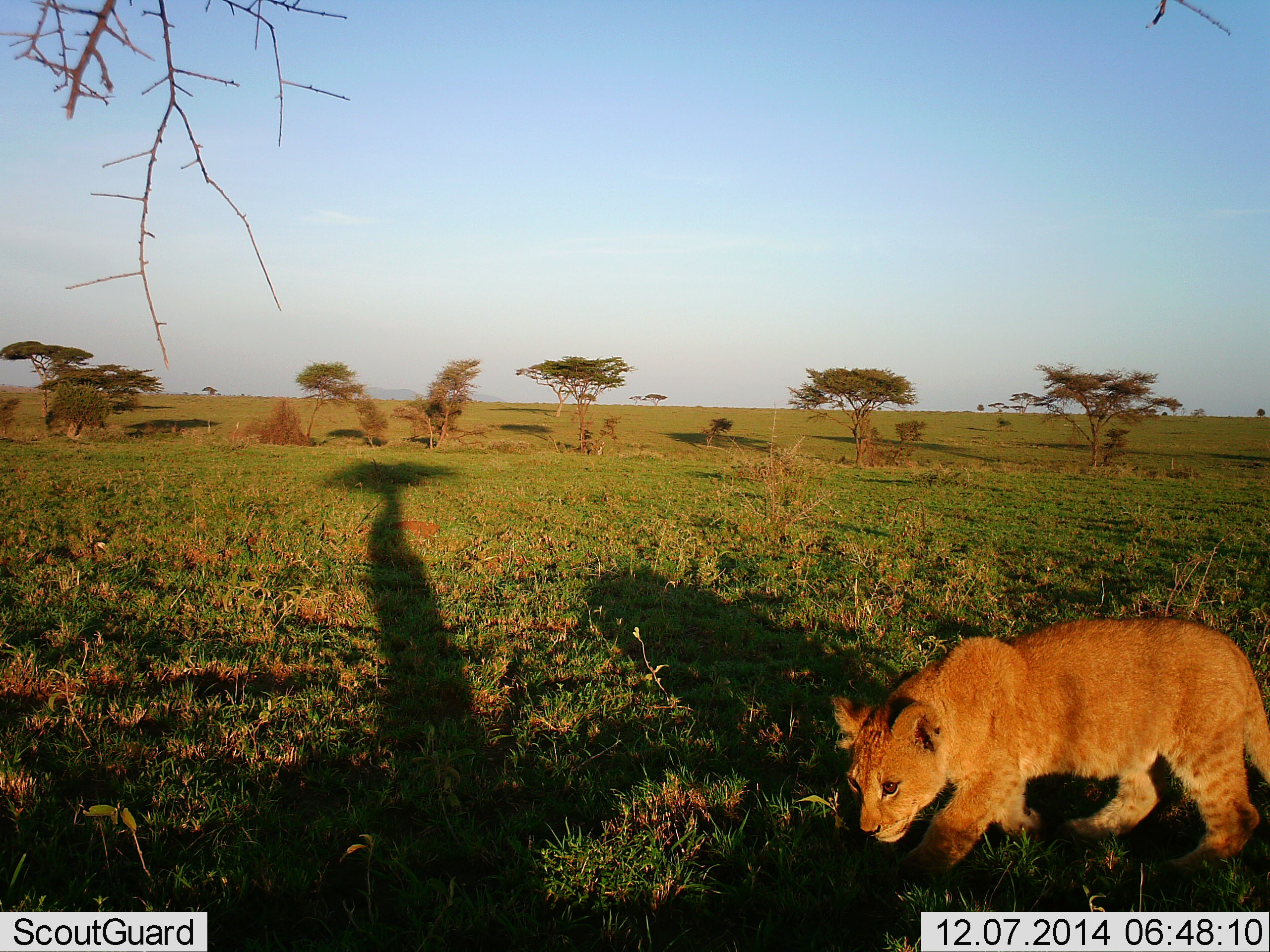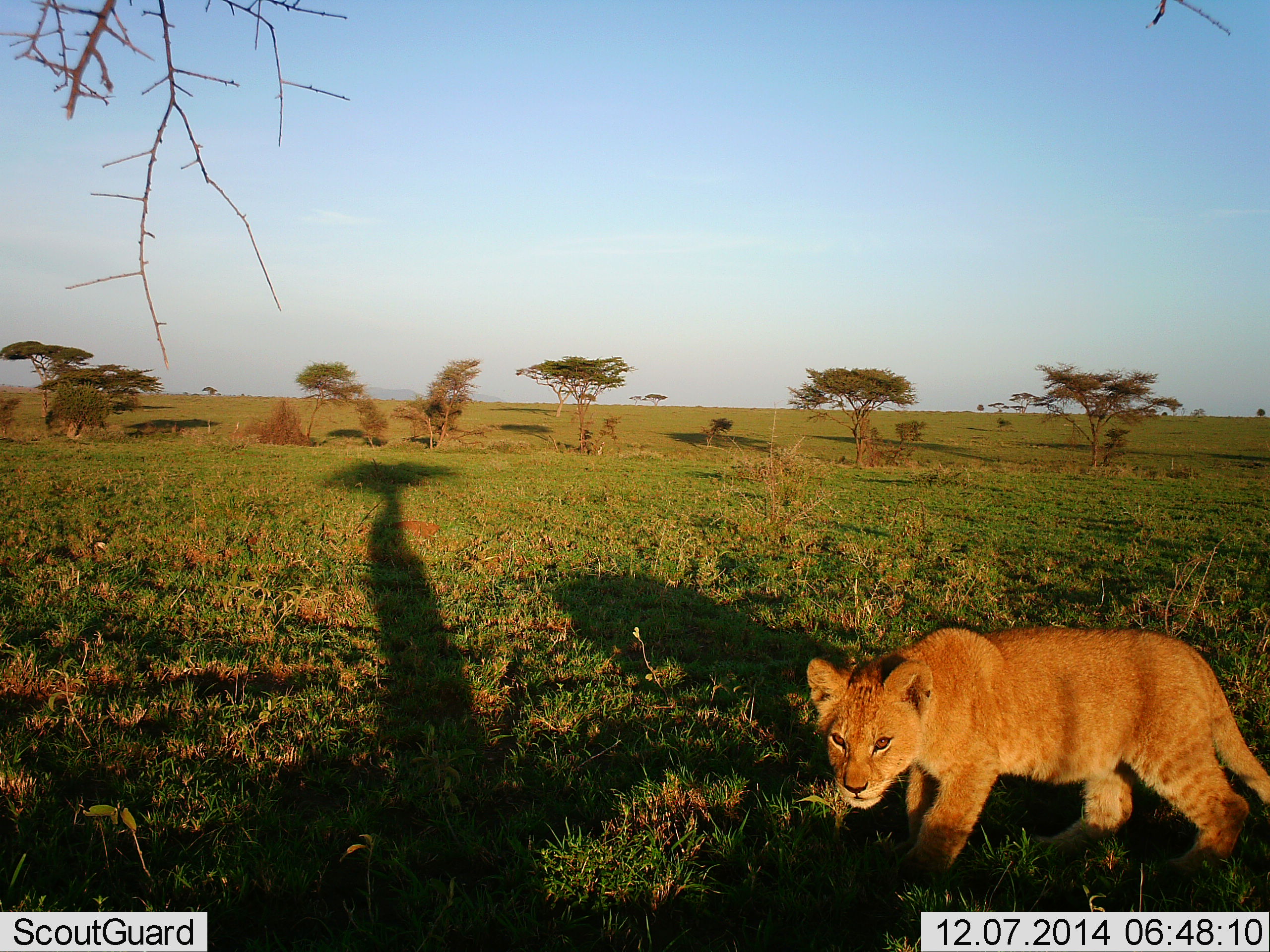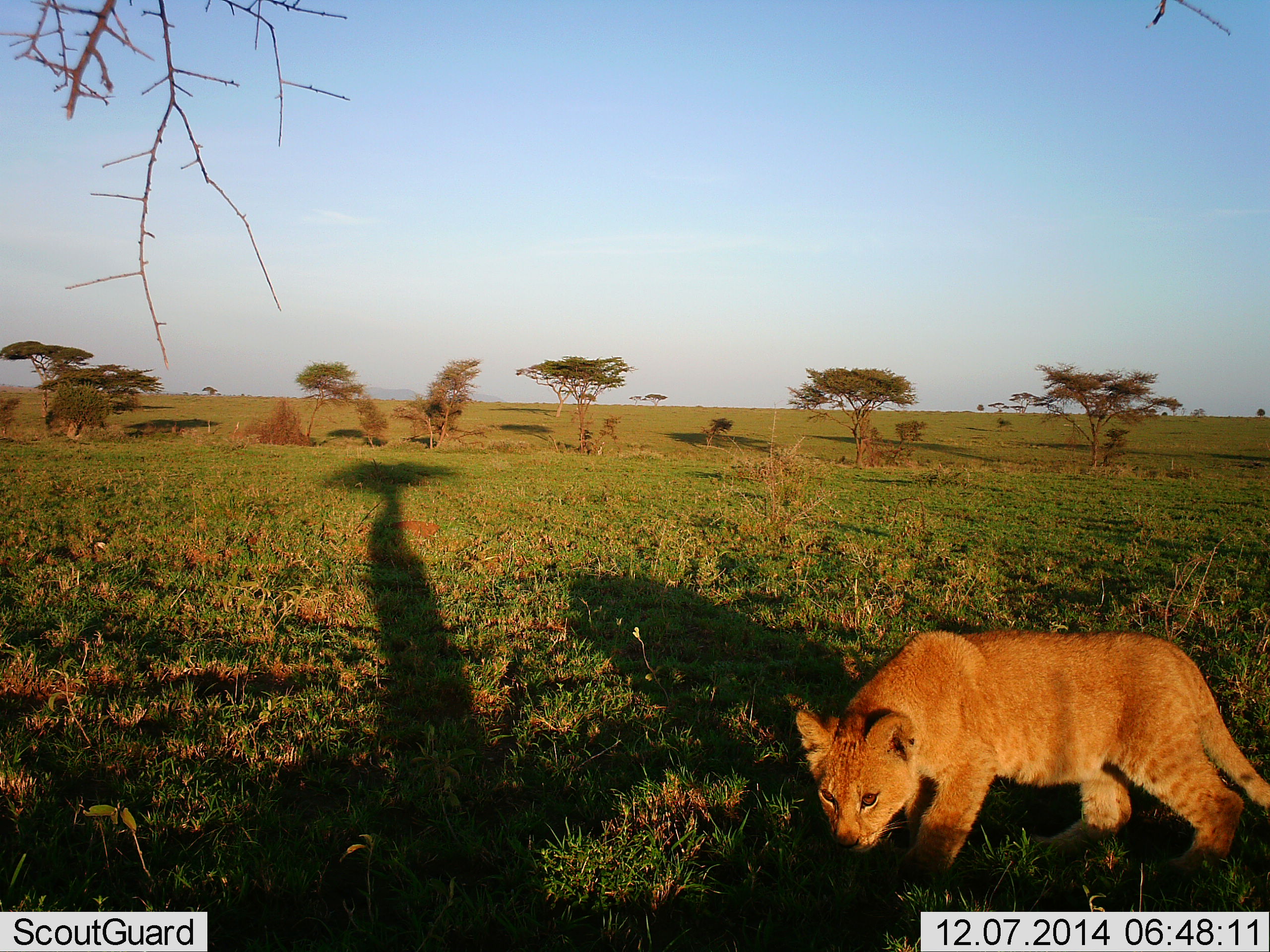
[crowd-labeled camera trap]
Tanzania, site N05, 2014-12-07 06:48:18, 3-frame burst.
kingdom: Animalia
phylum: Chordata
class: Mammalia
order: Carnivora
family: Felidae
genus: Panthera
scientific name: Panthera leo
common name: lion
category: lionfemale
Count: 1.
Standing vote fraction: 60%.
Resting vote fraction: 0%.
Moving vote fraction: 50%.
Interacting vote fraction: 0%.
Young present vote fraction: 50%.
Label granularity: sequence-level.